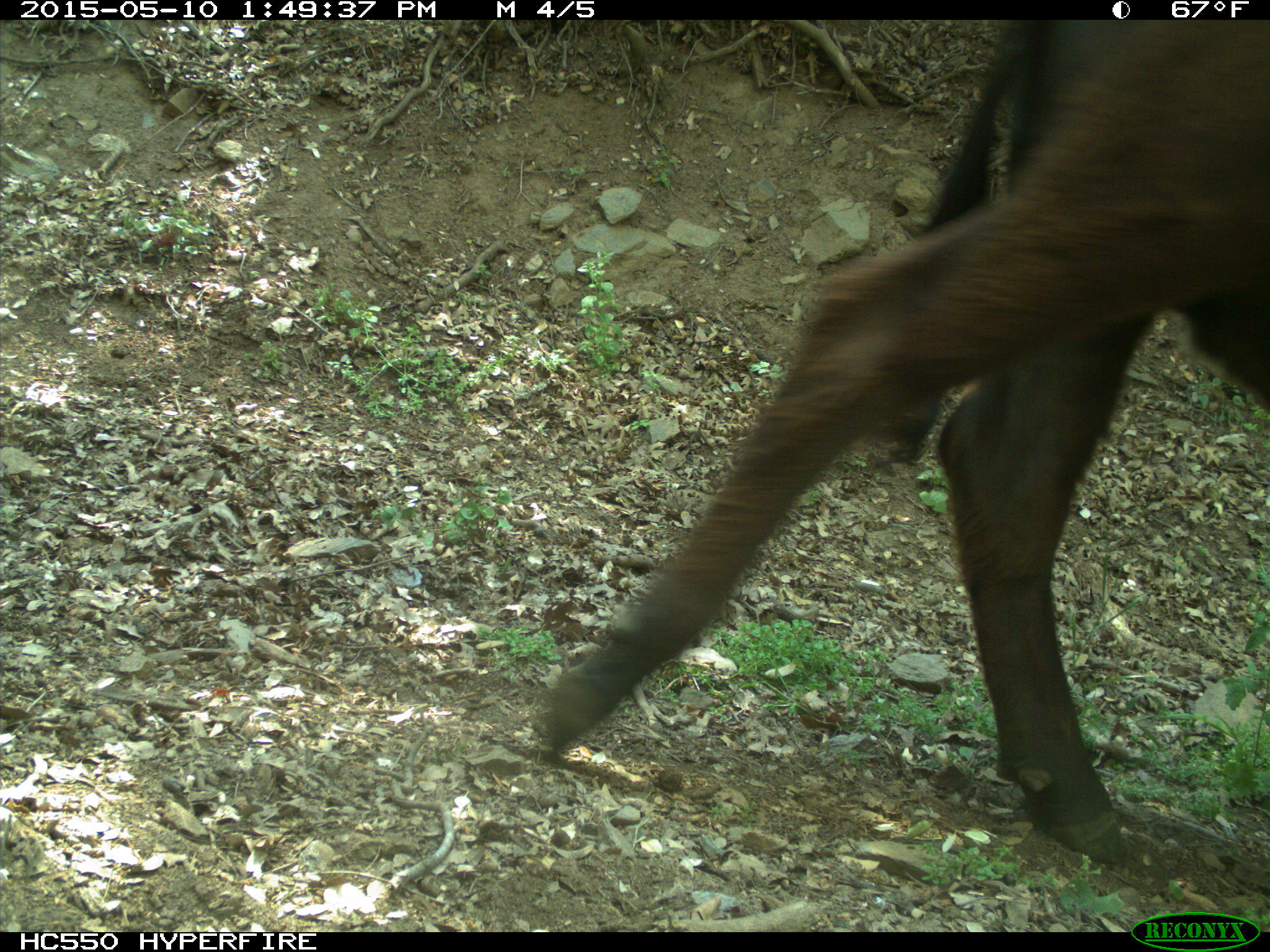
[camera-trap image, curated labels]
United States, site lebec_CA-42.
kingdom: Animalia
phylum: Chordata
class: Mammalia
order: Artiodactyla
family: Bovidae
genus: Bos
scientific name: Bos taurus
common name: domestic cow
Bos taurus (domestic cow).